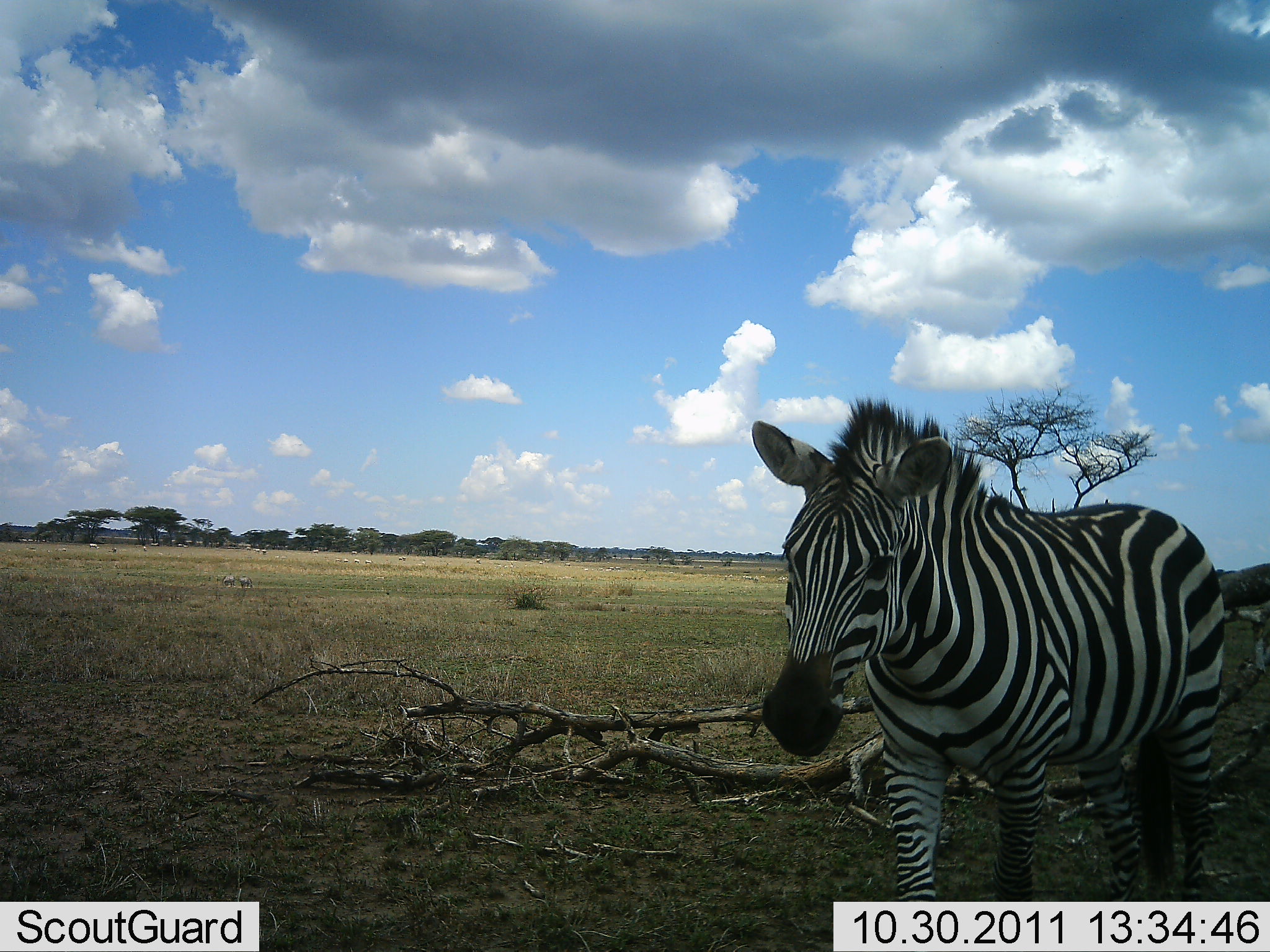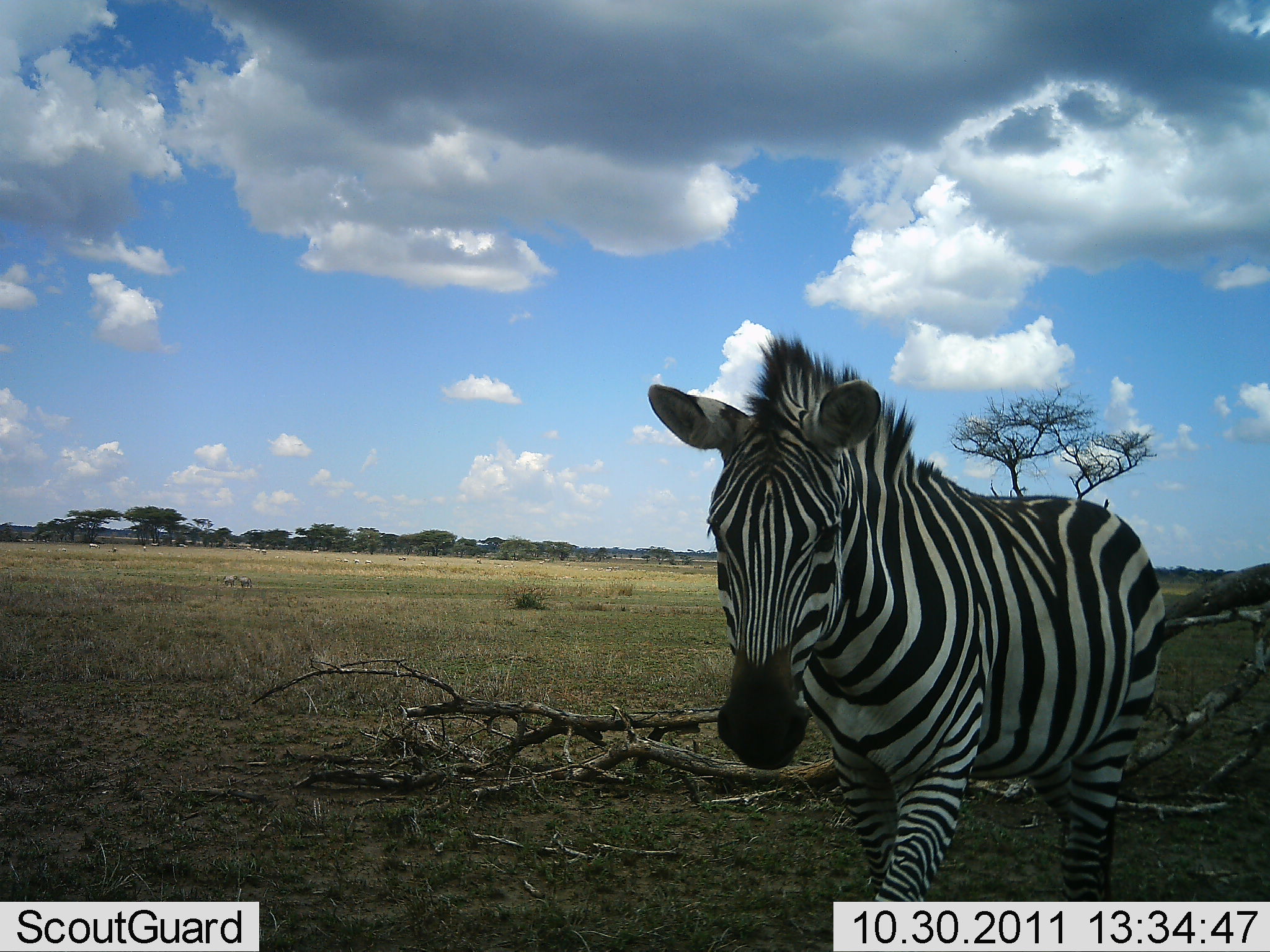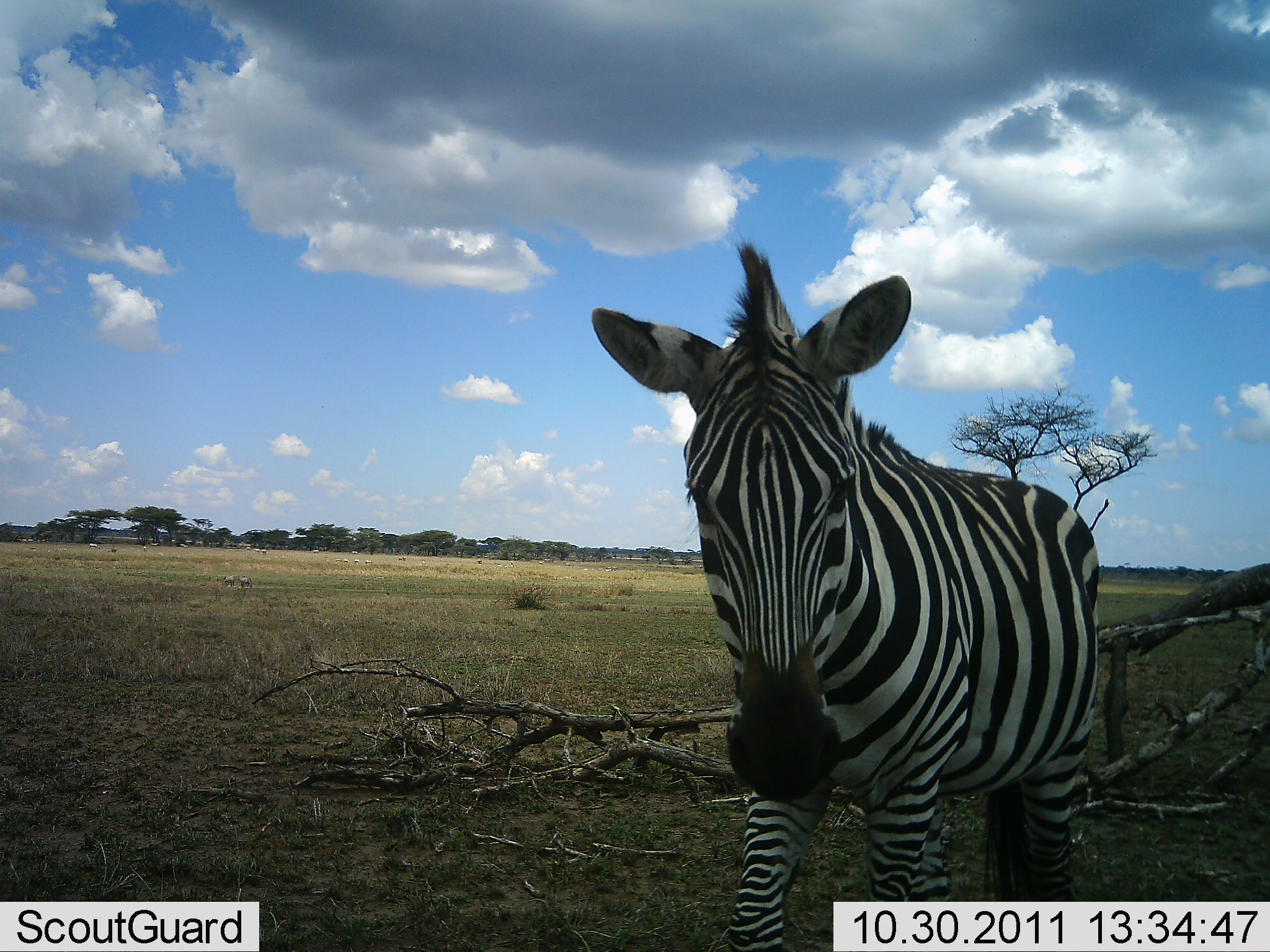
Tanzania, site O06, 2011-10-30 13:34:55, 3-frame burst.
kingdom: Animalia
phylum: Chordata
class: Mammalia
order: Perissodactyla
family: Equidae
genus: Equus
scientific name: Equus quagga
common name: plains zebra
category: zebra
Zebra (plains zebra) (Equus quagga), count 1. Behavior (volunteer vote fractions): standing 29%, resting 0%, moving 79%, interacting 0%. Young present (vote fraction): 0%. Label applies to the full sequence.